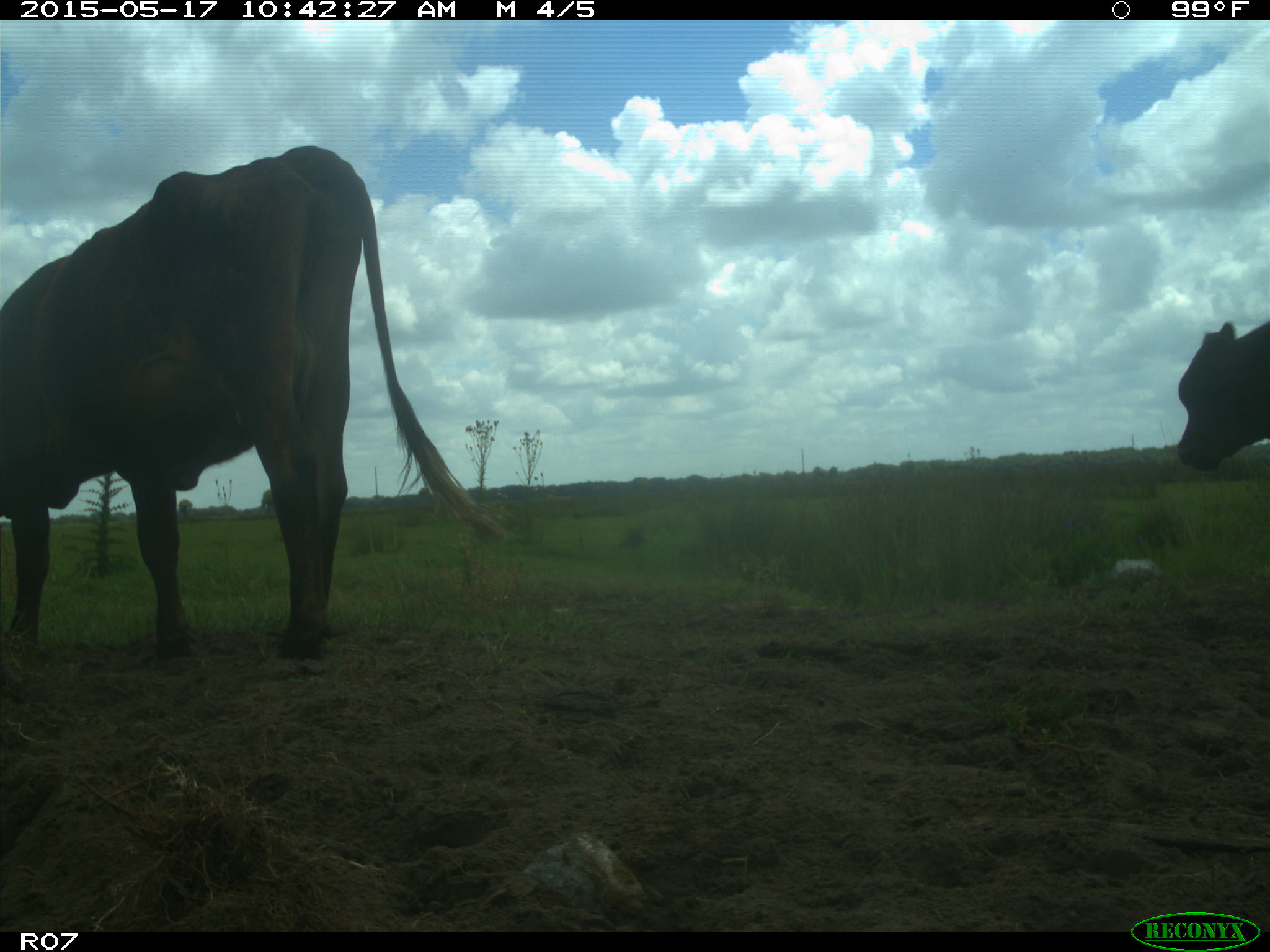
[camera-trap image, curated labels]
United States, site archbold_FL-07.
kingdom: Animalia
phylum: Chordata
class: Mammalia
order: Artiodactyla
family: Bovidae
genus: Bos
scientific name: Bos taurus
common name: domestic cow